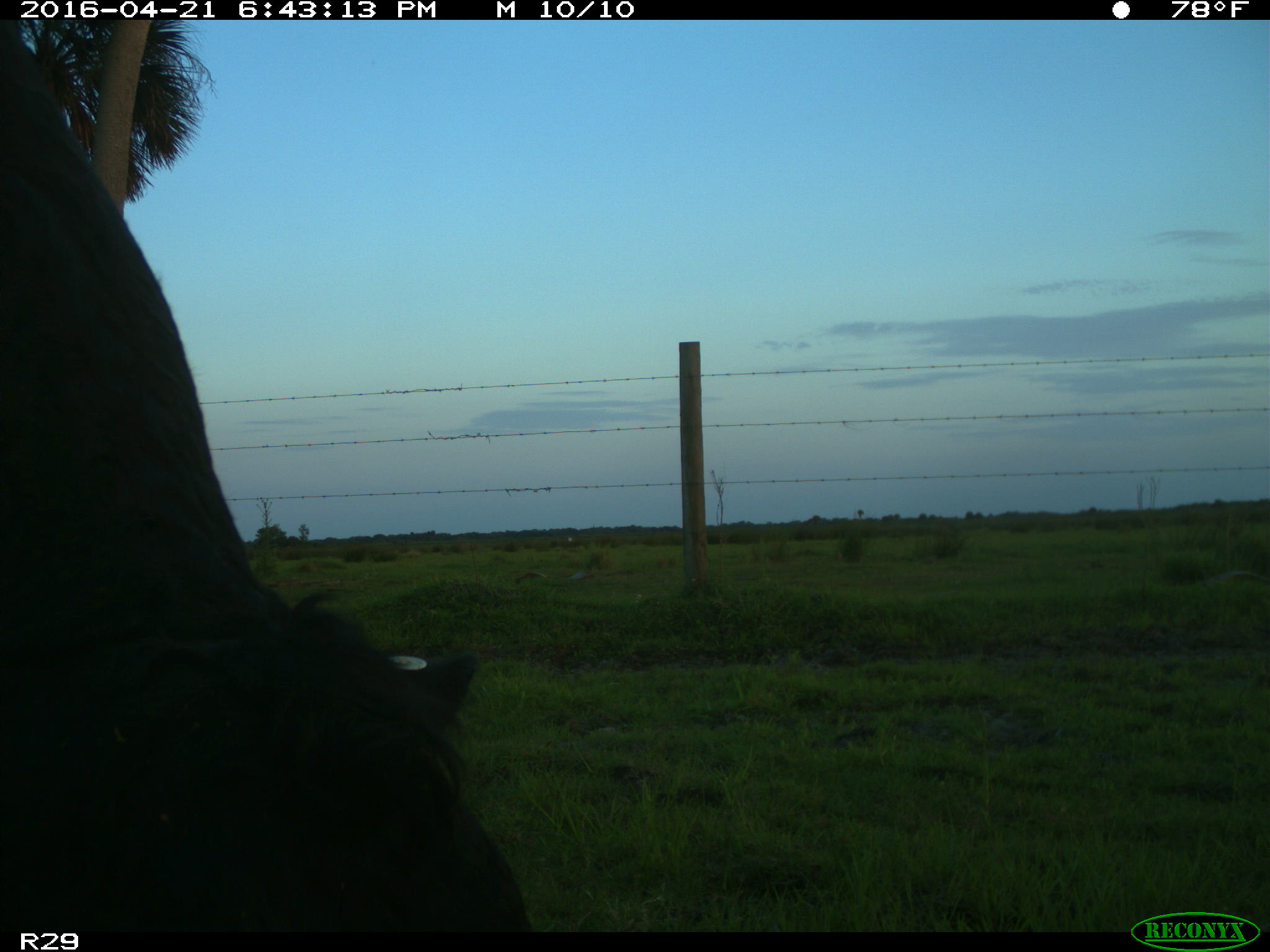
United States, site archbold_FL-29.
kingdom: Animalia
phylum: Chordata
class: Mammalia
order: Artiodactyla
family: Bovidae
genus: Bos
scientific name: Bos taurus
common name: domestic cow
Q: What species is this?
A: Bos taurus (domestic cow).